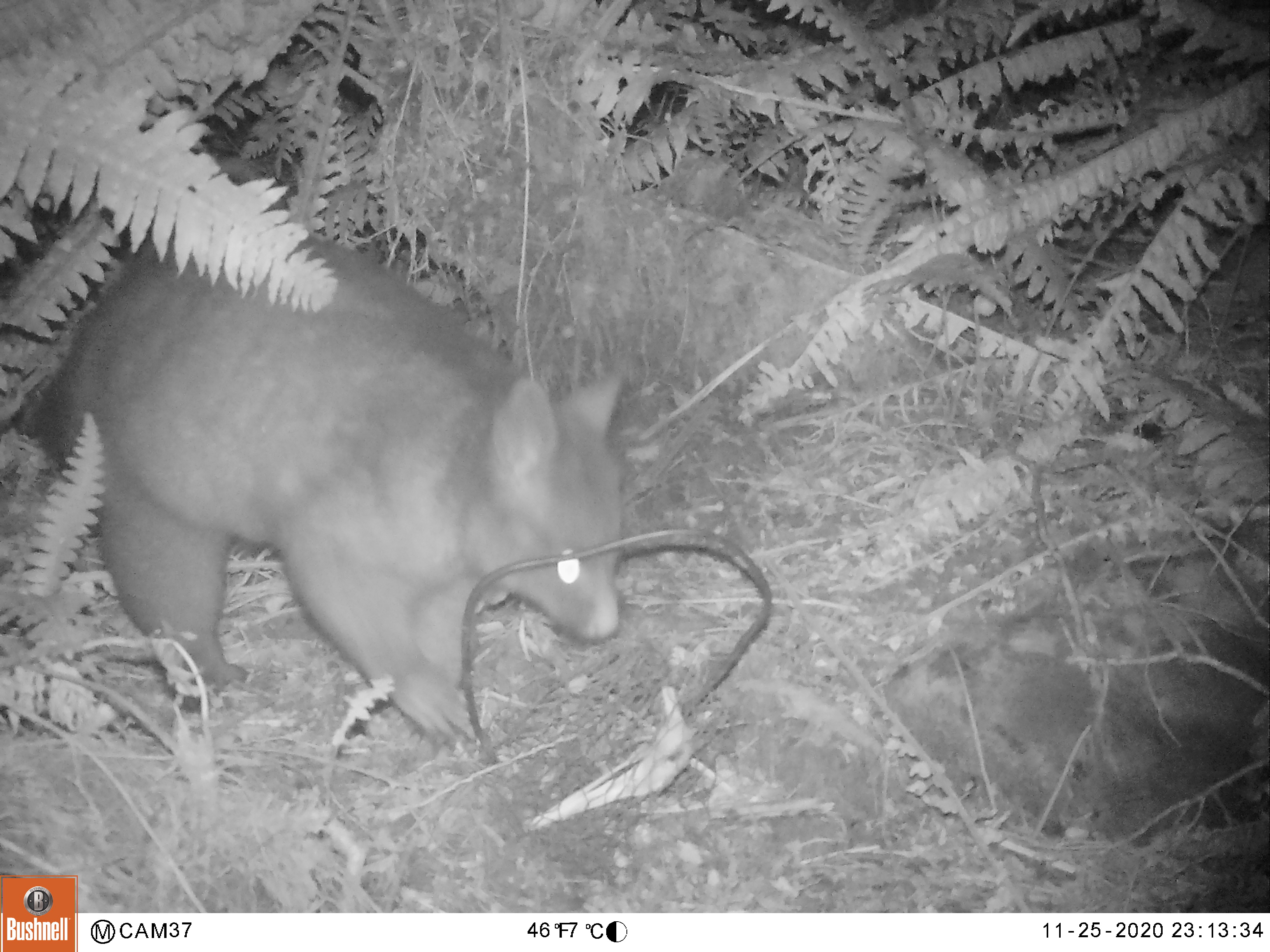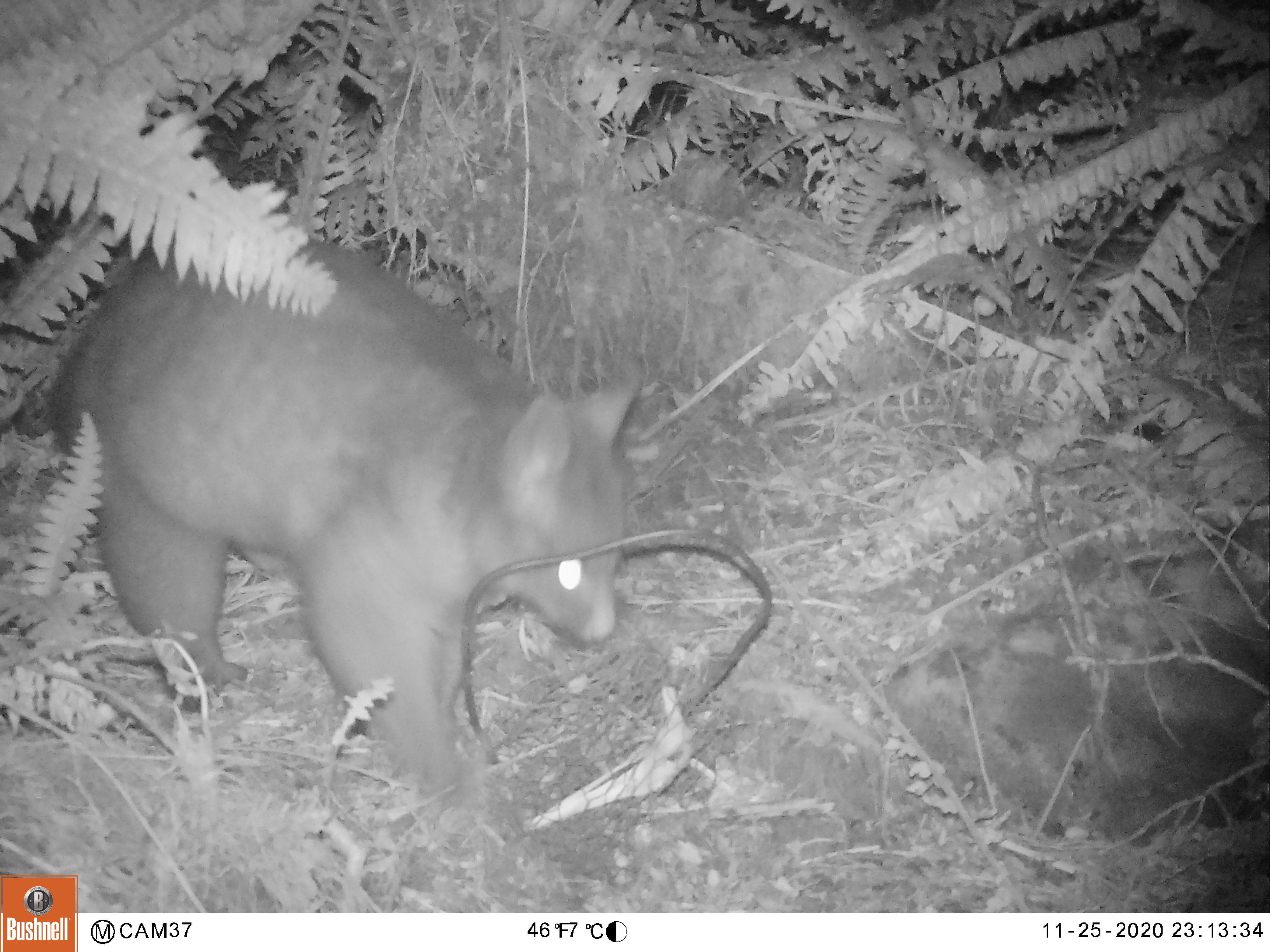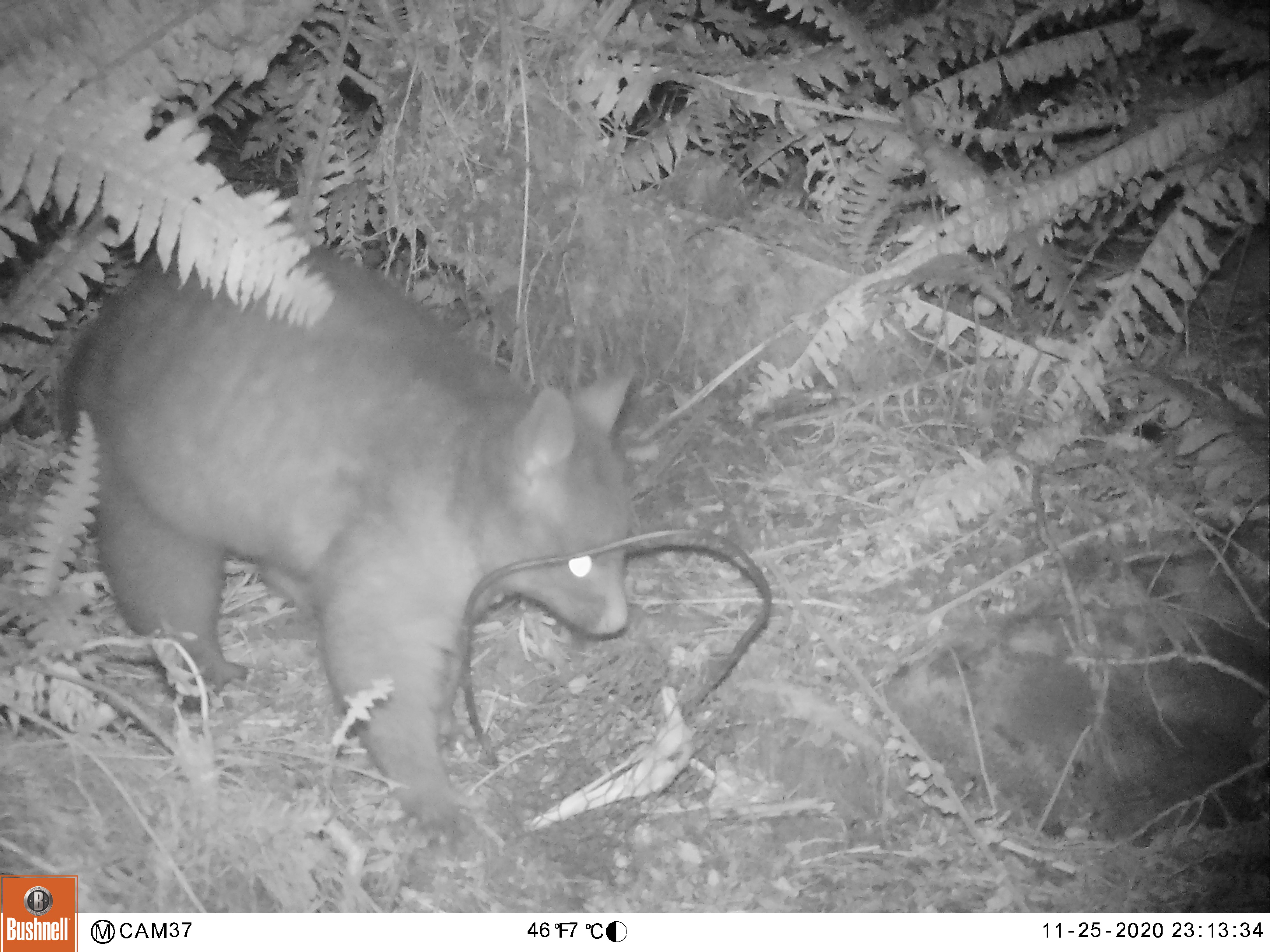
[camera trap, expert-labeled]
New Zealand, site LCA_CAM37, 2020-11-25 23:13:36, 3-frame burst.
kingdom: Animalia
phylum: Chordata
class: Mammalia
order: Diprotodontia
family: Phalangeridae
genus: Trichosurus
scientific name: Trichosurus vulpecula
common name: common brushtail possum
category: possum